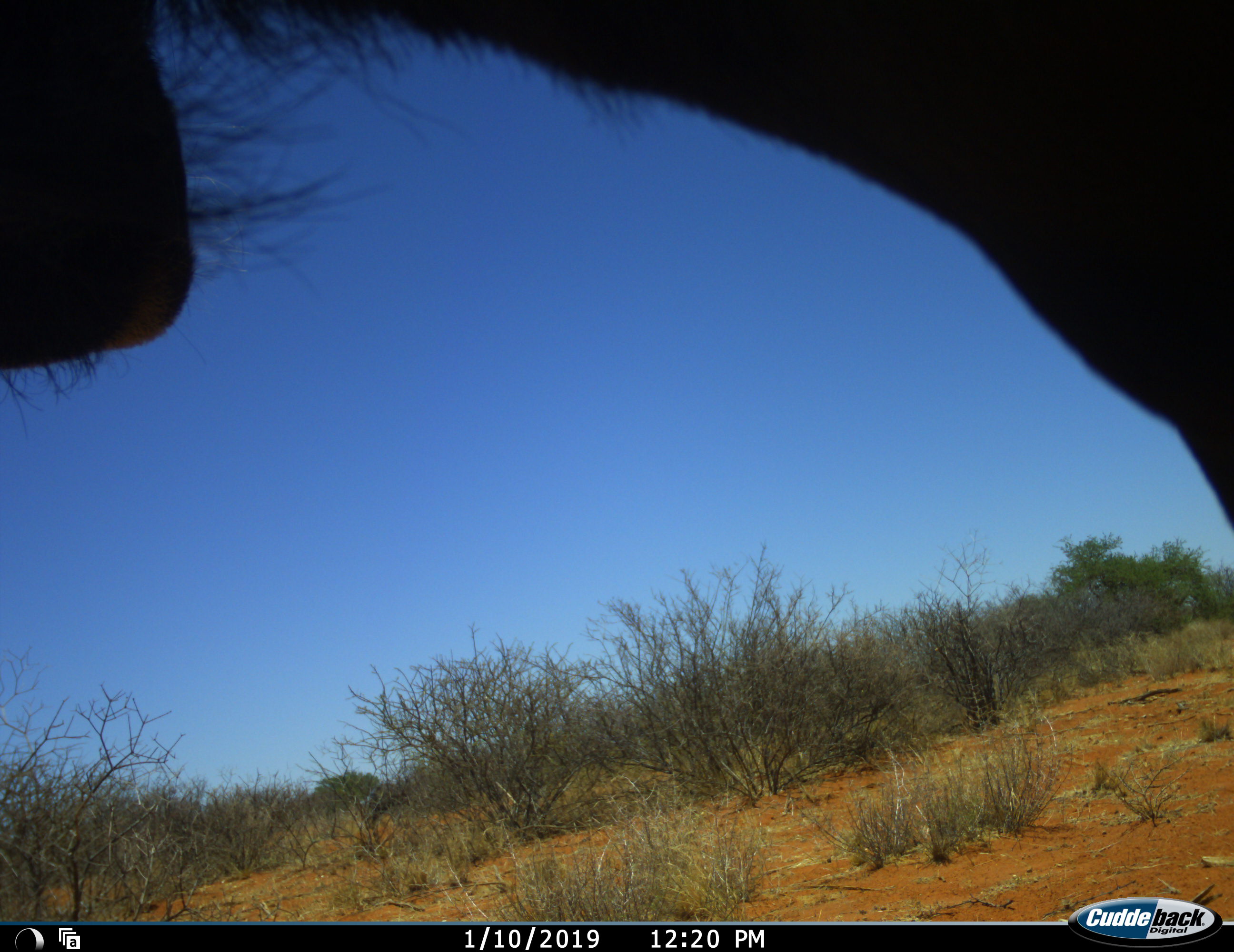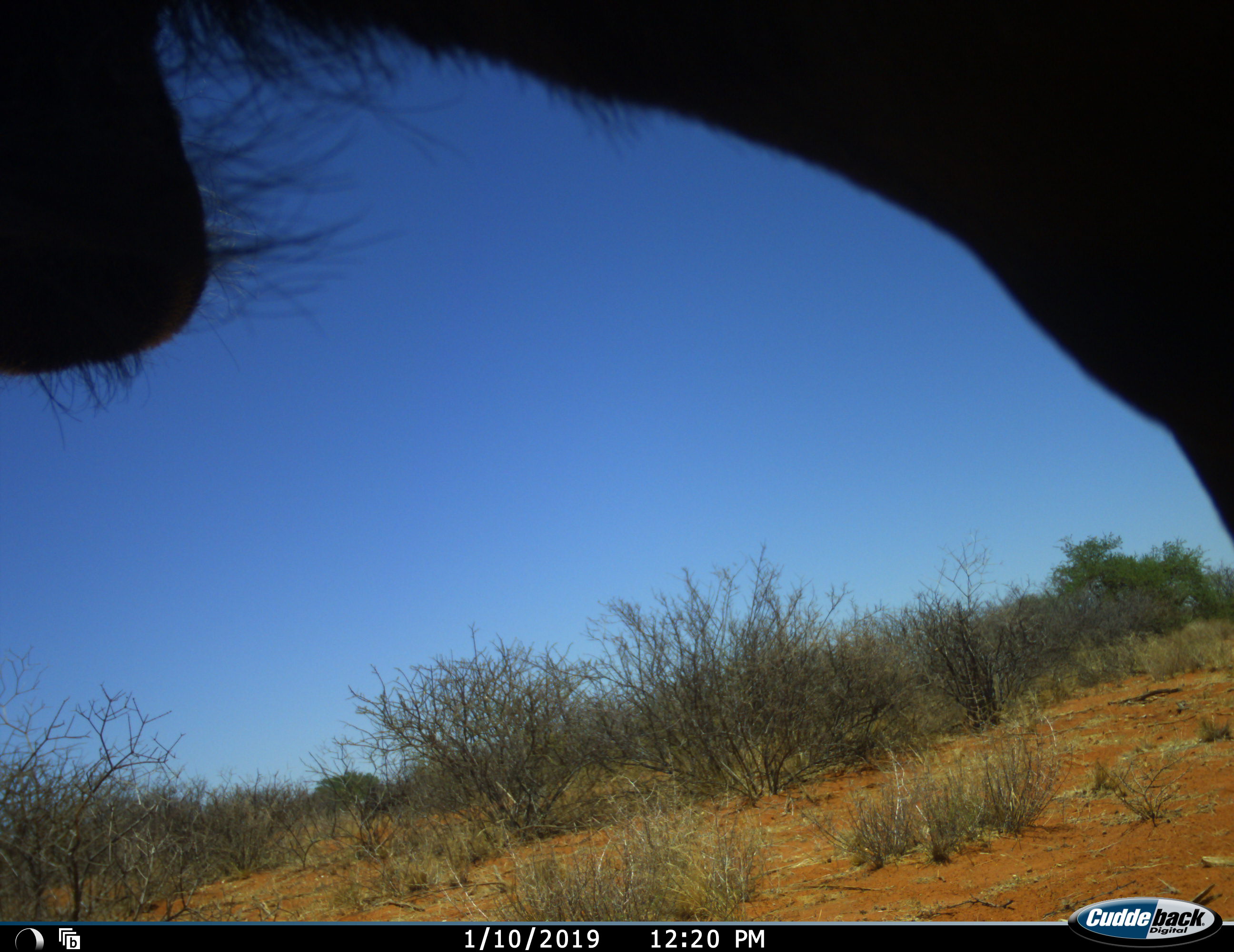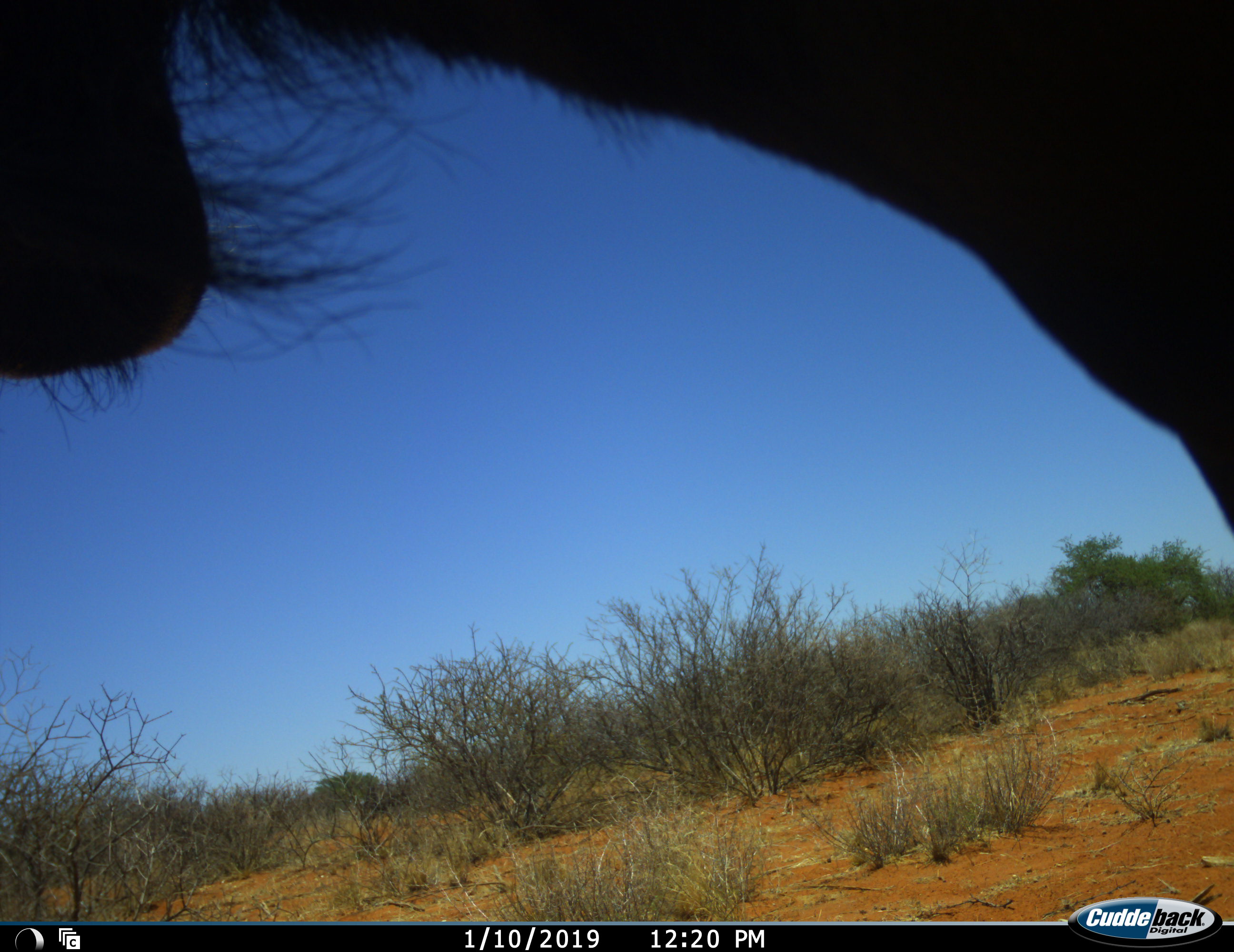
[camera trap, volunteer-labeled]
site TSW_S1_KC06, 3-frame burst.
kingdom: Animalia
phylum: Chordata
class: Mammalia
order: Artiodactyla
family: Bovidae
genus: Connochaetes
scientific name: Connochaetes taurinus taurinus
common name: blue wildebeest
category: wildebeestblue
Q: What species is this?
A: Wildebeestblue (blue wildebeest) (Connochaetes taurinus taurinus).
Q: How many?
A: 1.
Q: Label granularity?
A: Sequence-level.